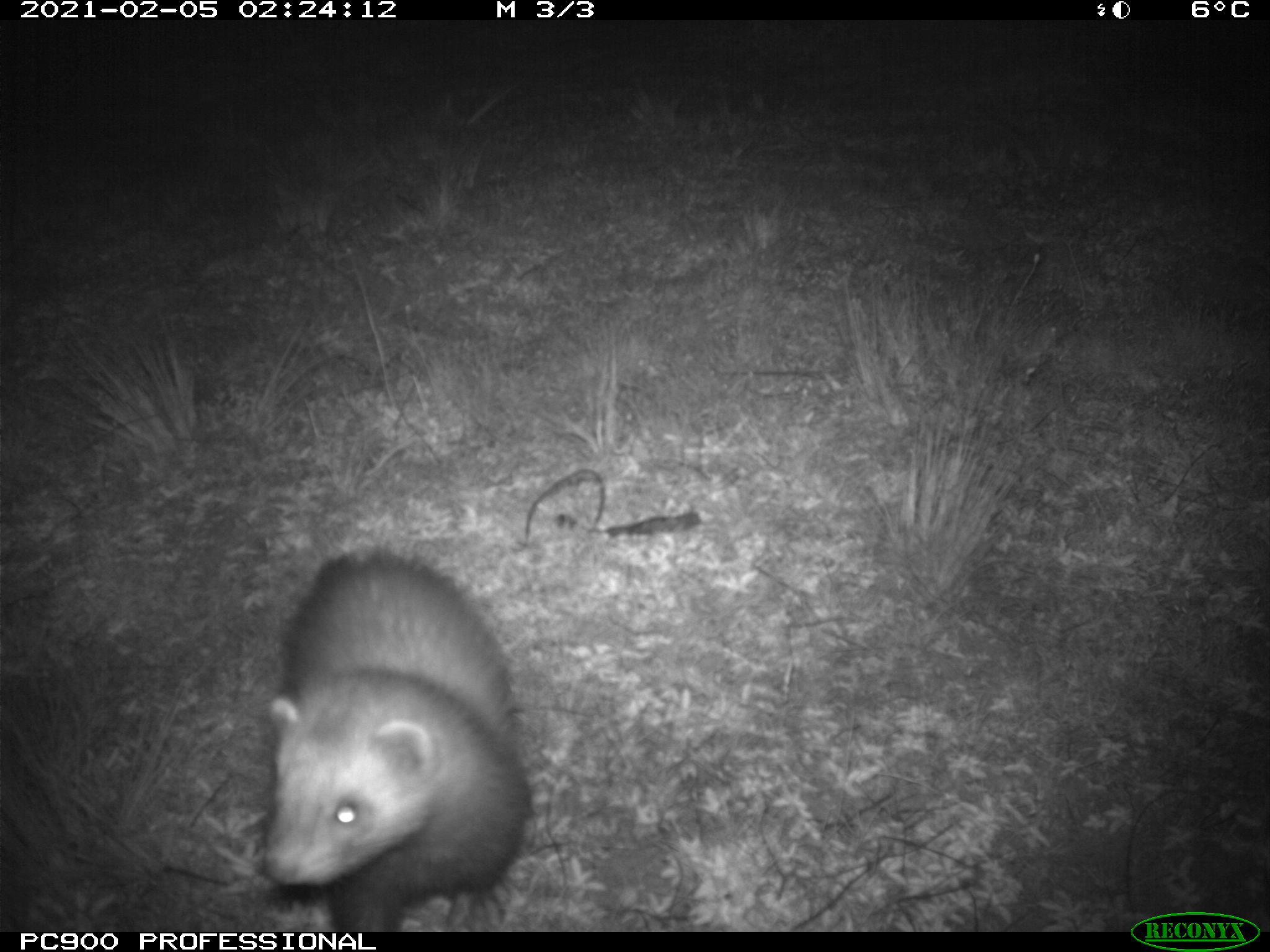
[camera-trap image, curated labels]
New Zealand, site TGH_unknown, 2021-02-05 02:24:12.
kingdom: Animalia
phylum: Chordata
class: Mammalia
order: Carnivora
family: Mustelidae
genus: Mustela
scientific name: Mustela furo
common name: ferret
Ferret (Mustela furo).